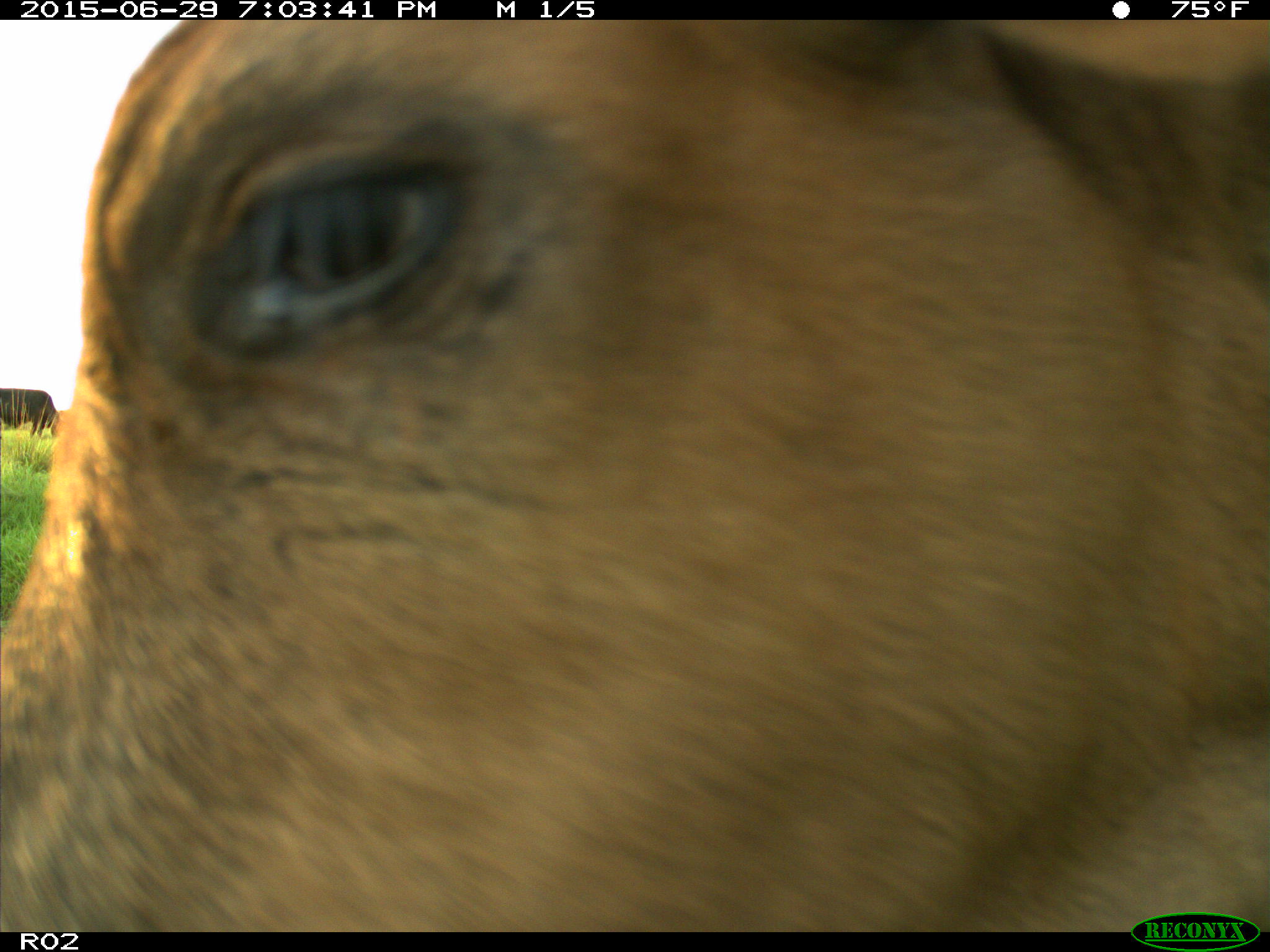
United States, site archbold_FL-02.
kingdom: Animalia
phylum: Chordata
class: Mammalia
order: Artiodactyla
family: Bovidae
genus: Bos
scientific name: Bos taurus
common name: domestic cow